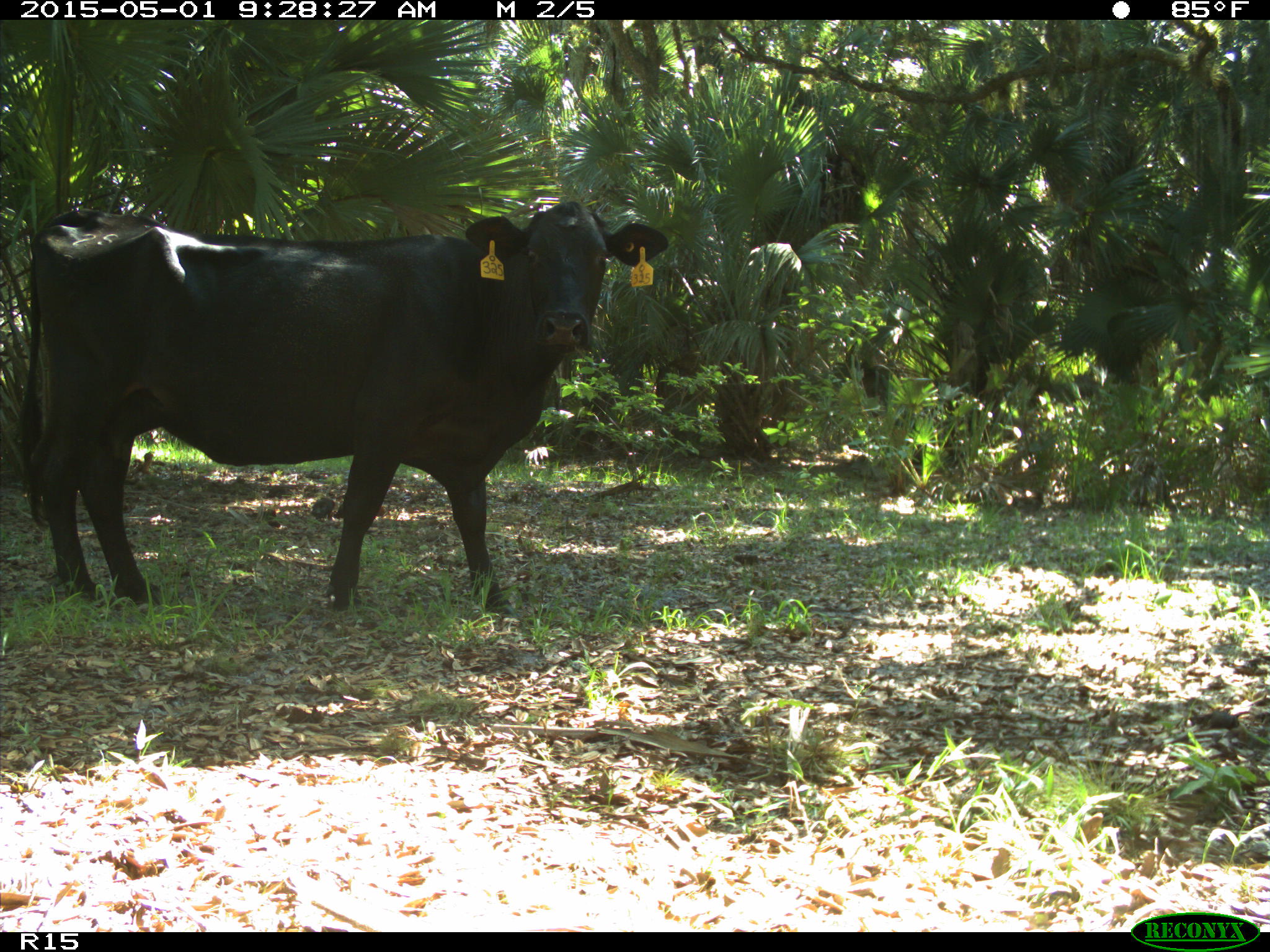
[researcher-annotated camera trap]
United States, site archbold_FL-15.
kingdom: Animalia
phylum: Chordata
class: Mammalia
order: Artiodactyla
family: Bovidae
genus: Bos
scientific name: Bos taurus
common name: domestic cow